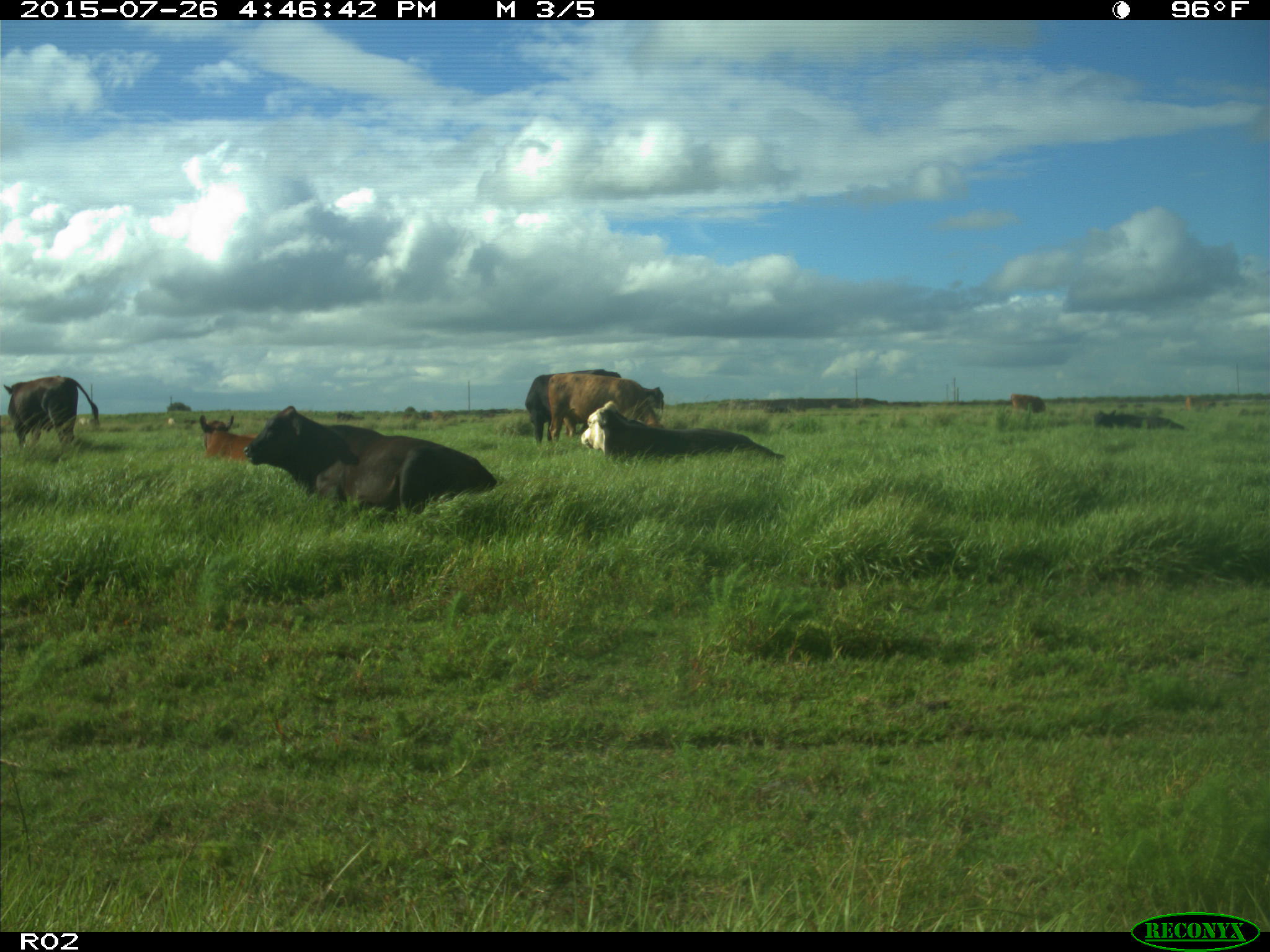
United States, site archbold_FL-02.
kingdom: Animalia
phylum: Chordata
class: Mammalia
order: Artiodactyla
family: Bovidae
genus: Bos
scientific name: Bos taurus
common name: domestic cow